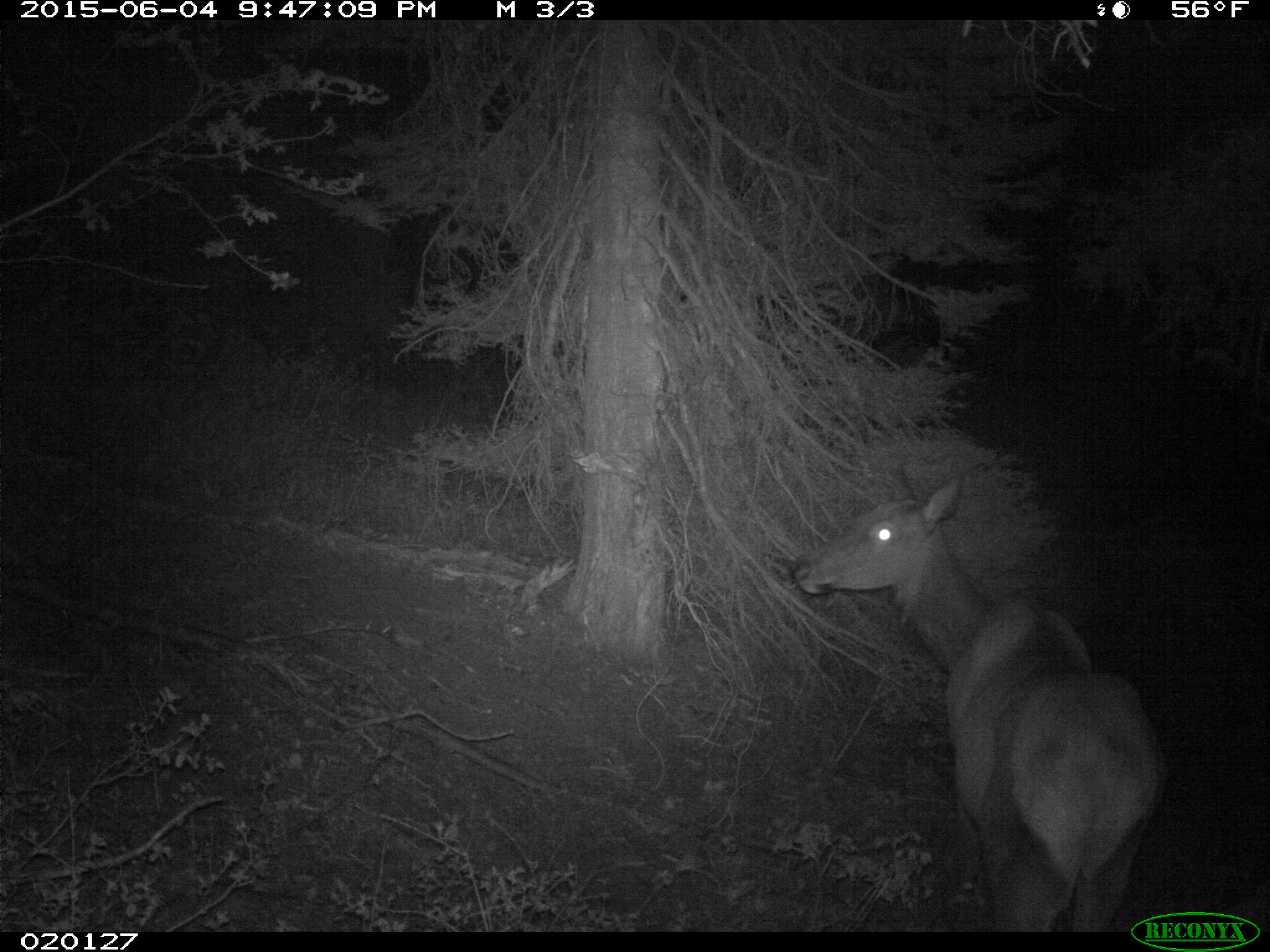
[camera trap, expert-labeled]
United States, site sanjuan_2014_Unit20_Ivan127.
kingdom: Animalia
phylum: Chordata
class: Mammalia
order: Artiodactyla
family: Cervidae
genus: Cervus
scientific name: Cervus elaphus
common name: red deer